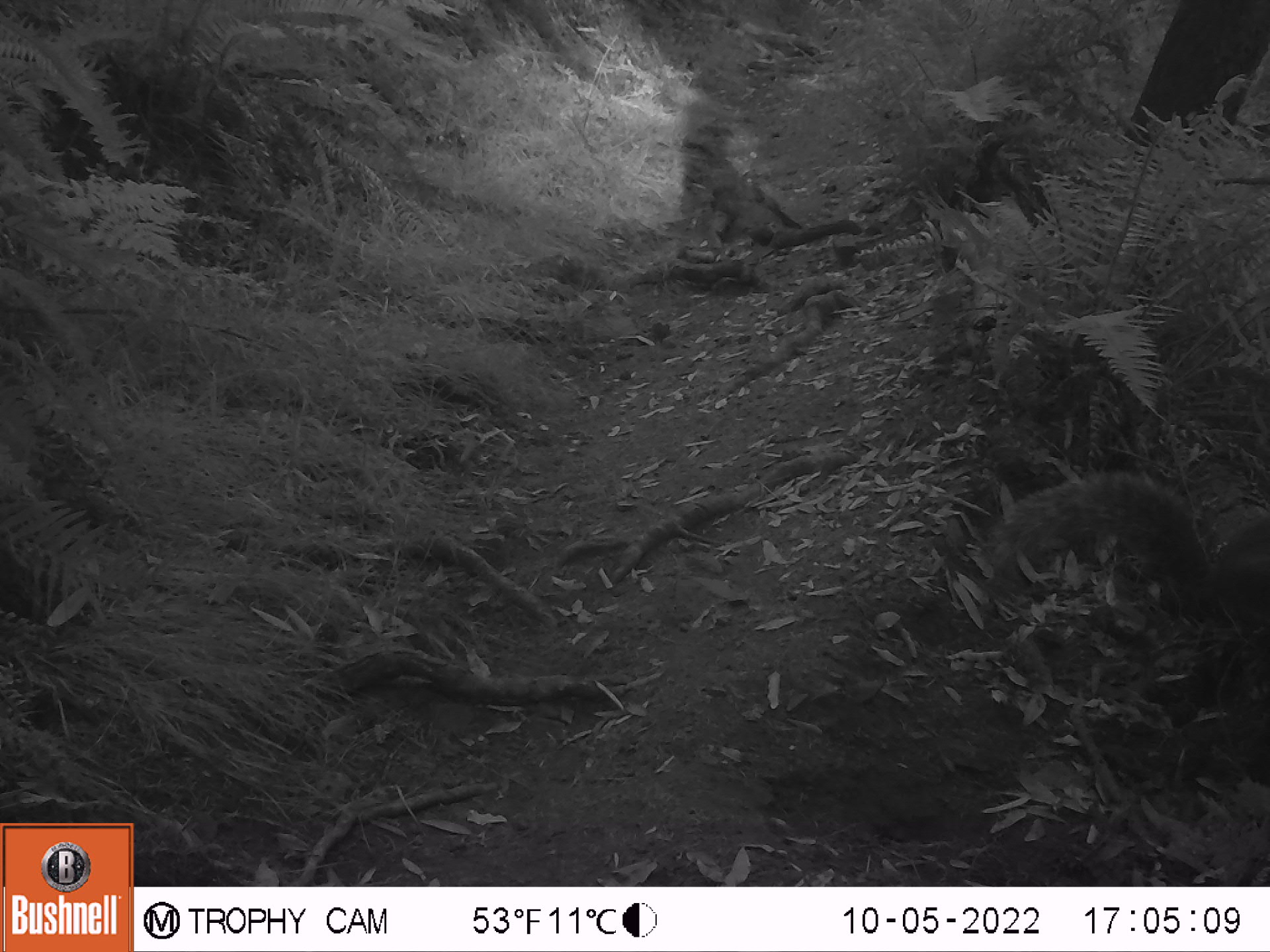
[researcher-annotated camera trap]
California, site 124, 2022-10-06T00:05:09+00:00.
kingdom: Animalia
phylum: Chordata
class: Mammalia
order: Rodentia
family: Sciuridae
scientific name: Sciuridae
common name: squirrel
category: unknown squirrel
Unknown squirrel (squirrel) (Sciuridae).